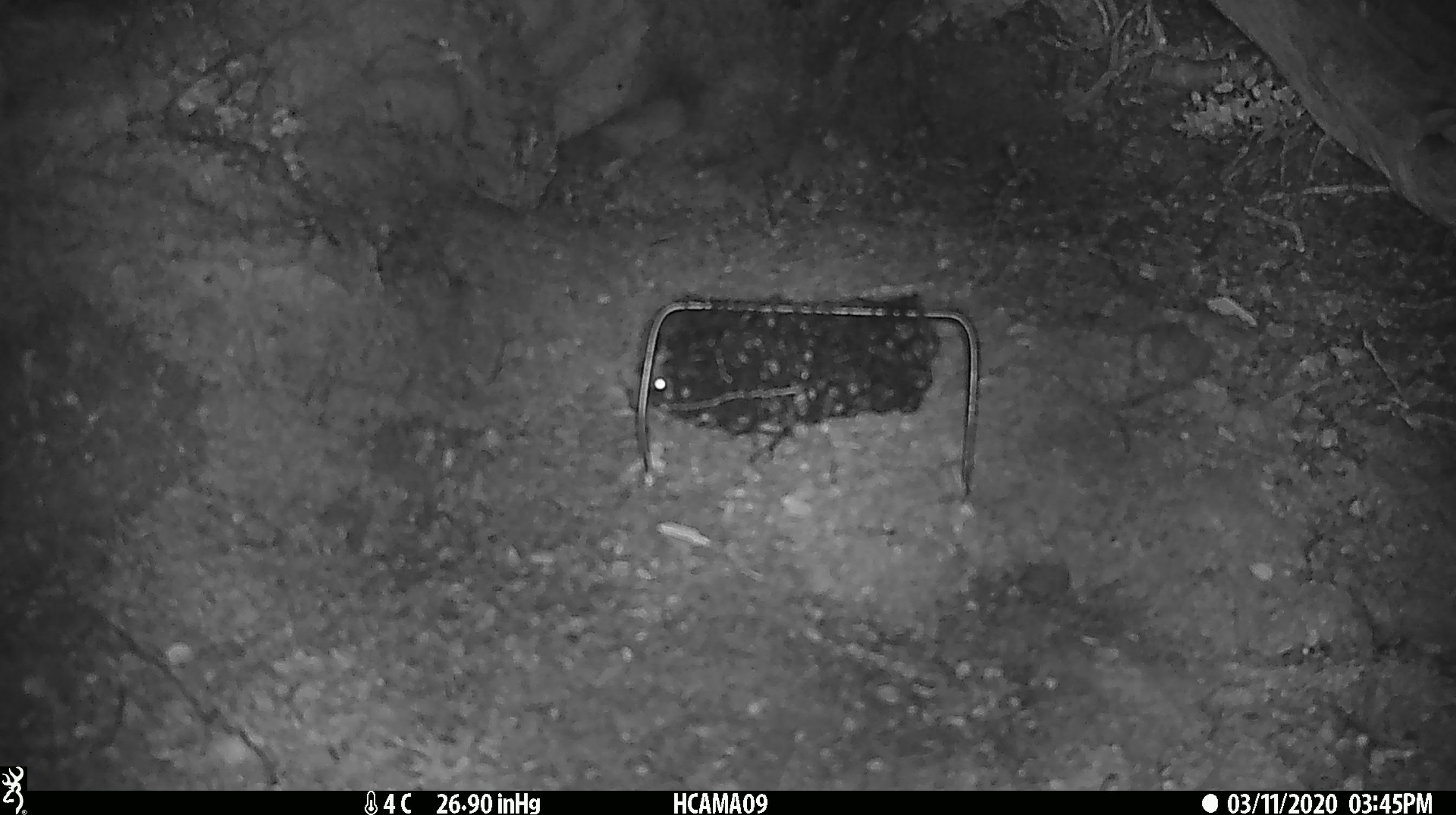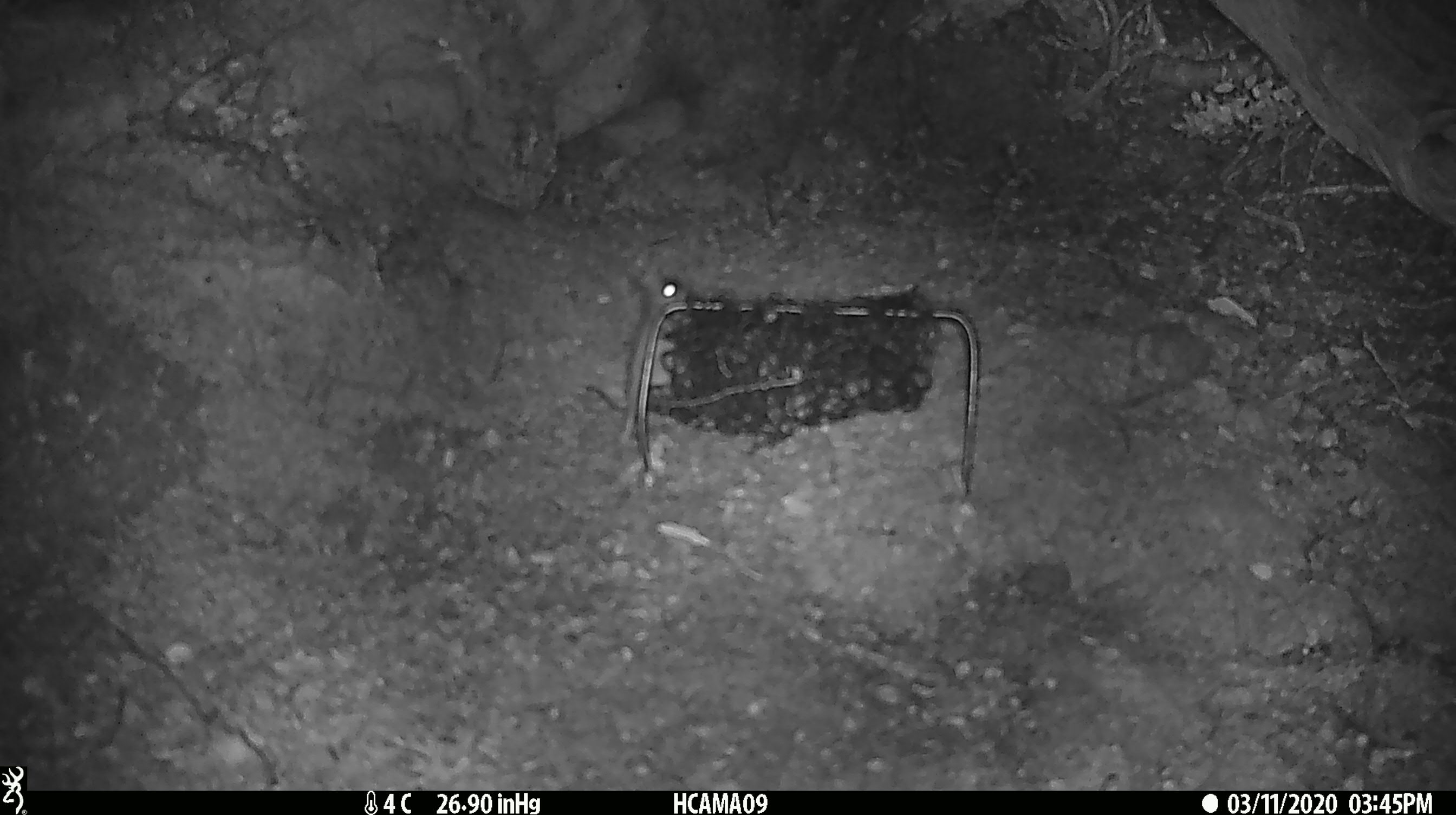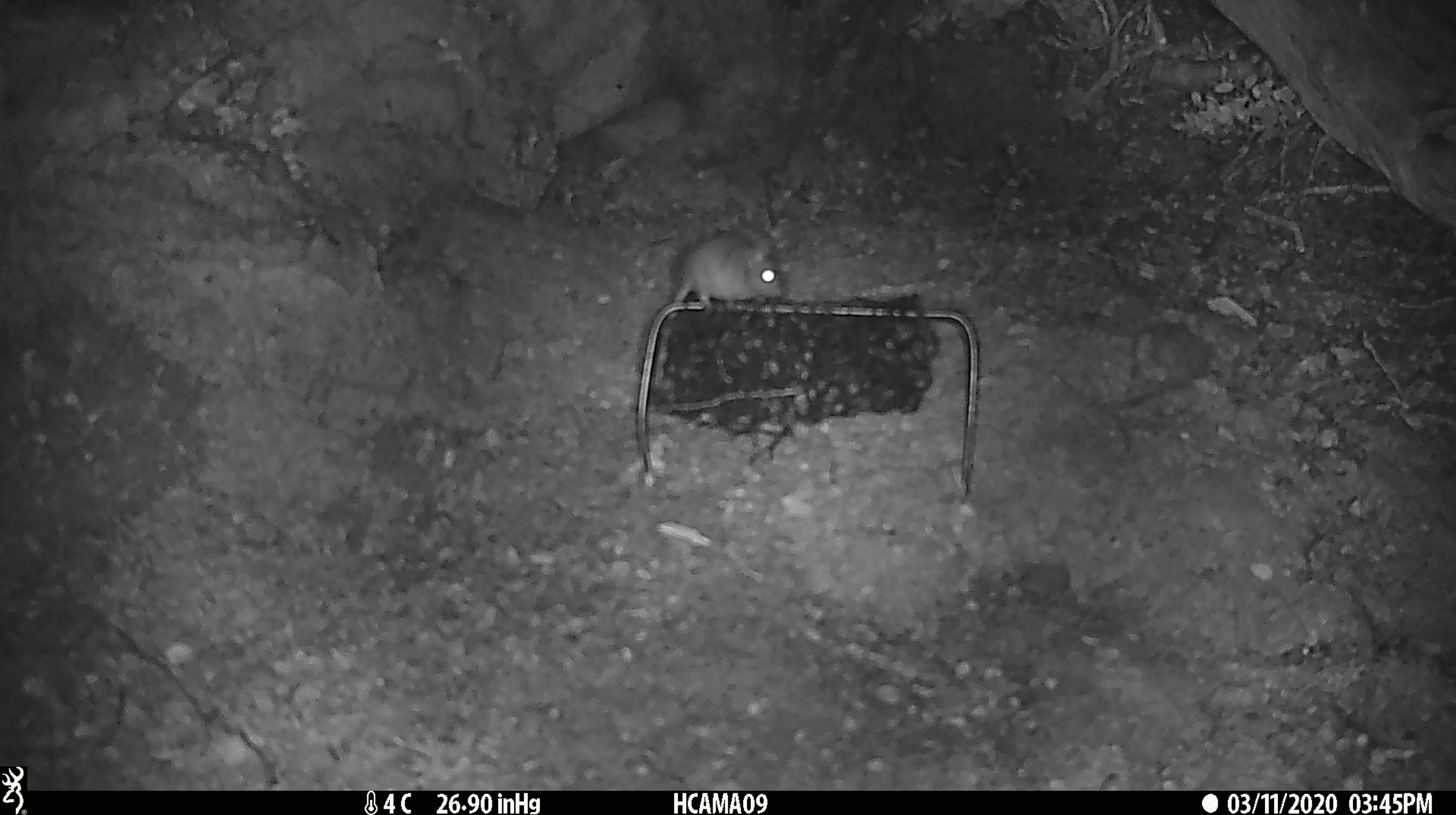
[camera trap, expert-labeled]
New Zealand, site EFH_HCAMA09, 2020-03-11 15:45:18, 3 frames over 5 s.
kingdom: Animalia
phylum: Chordata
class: Mammalia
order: Rodentia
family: Muridae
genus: Mus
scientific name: Mus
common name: mouse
Mouse (Mus).